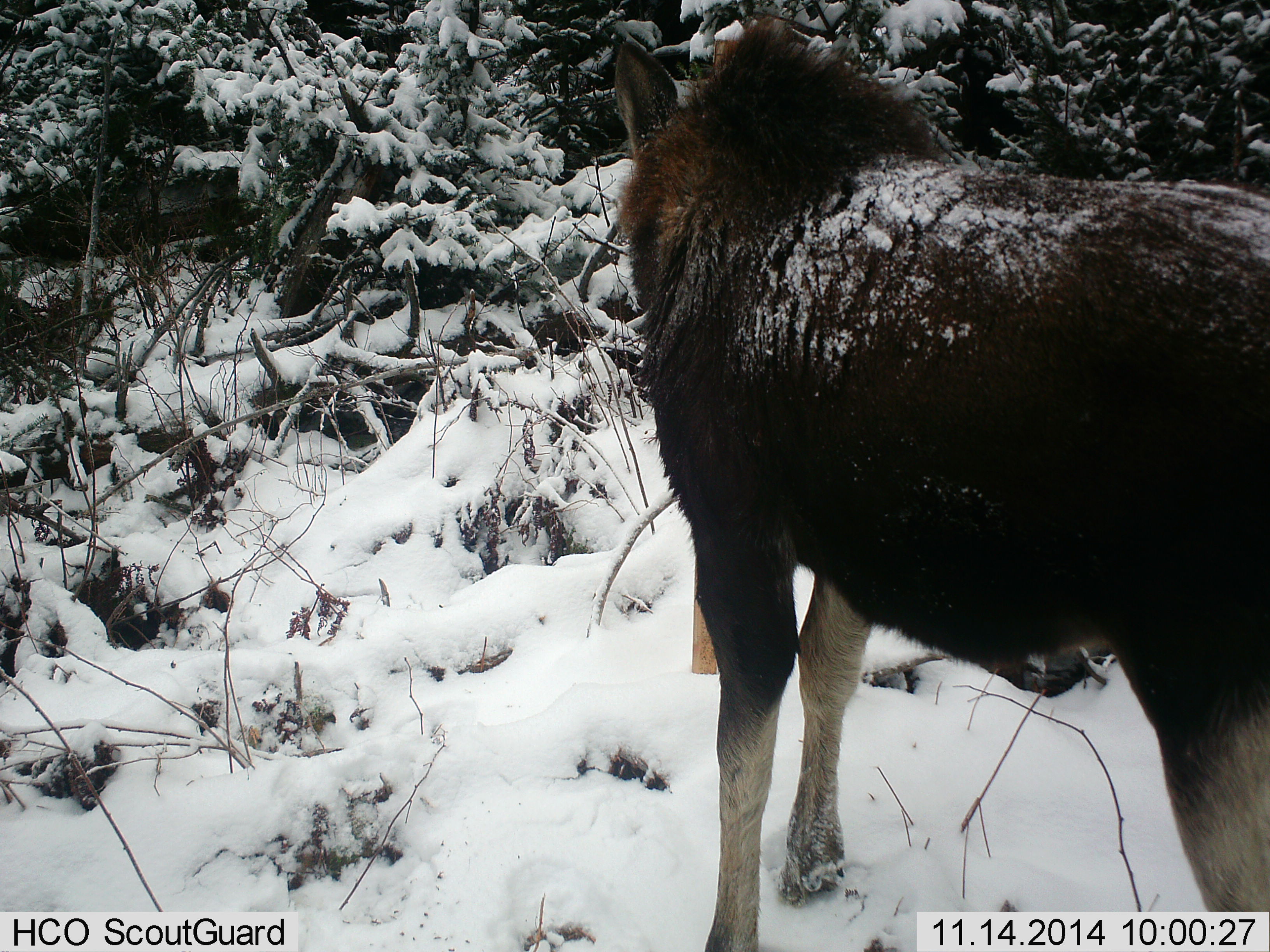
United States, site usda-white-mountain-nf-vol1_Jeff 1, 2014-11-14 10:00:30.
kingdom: Animalia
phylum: Chordata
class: Mammalia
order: Artiodactyla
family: Cervidae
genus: Alces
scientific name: Alces alces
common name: moose